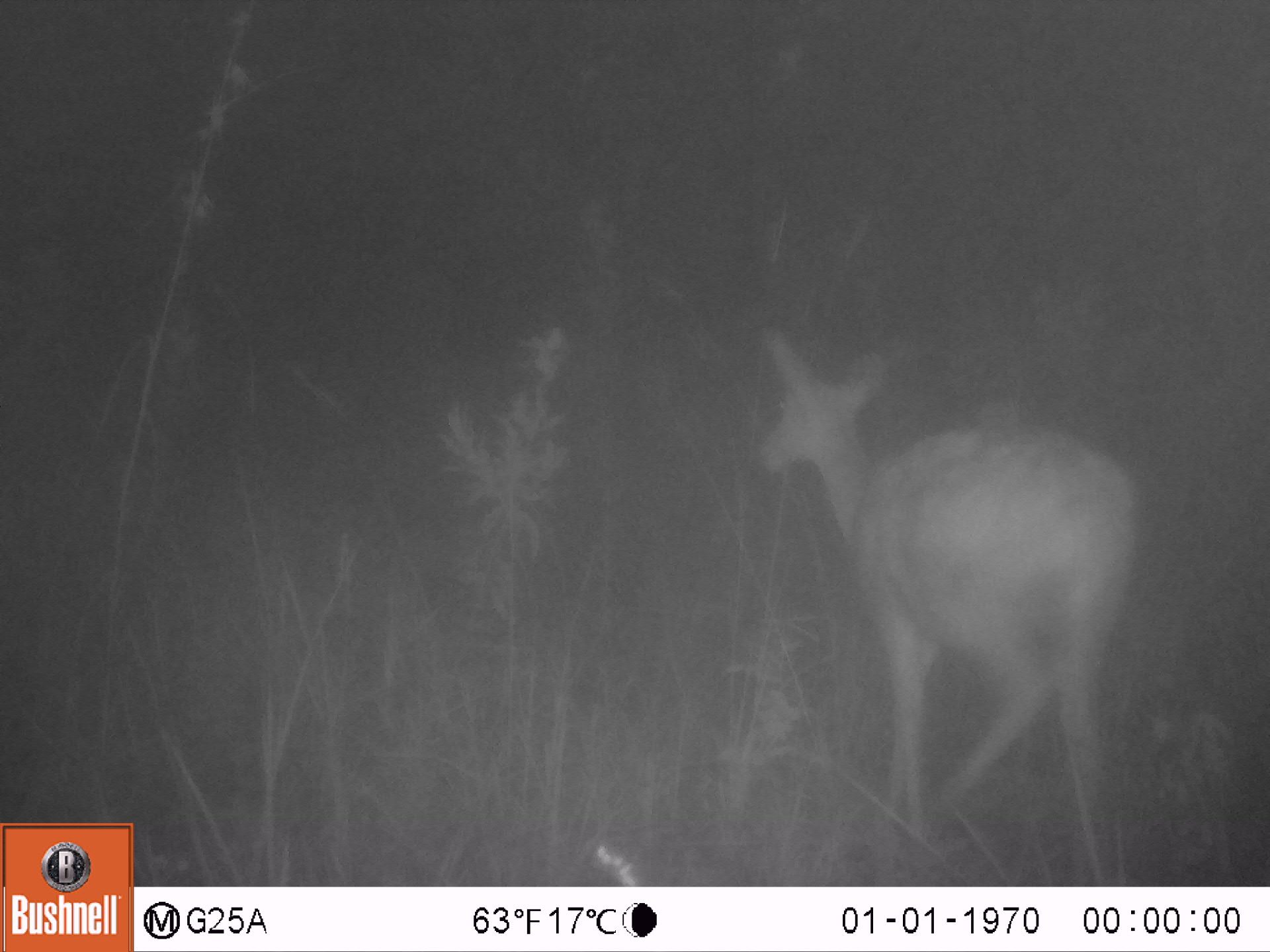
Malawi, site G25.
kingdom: Animalia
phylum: Chordata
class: Mammalia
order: Artiodactyla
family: Bovidae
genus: Redunca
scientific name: Redunca arundinum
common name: southern reedbuck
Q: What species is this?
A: Southern reedbuck (Redunca arundinum).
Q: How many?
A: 1.